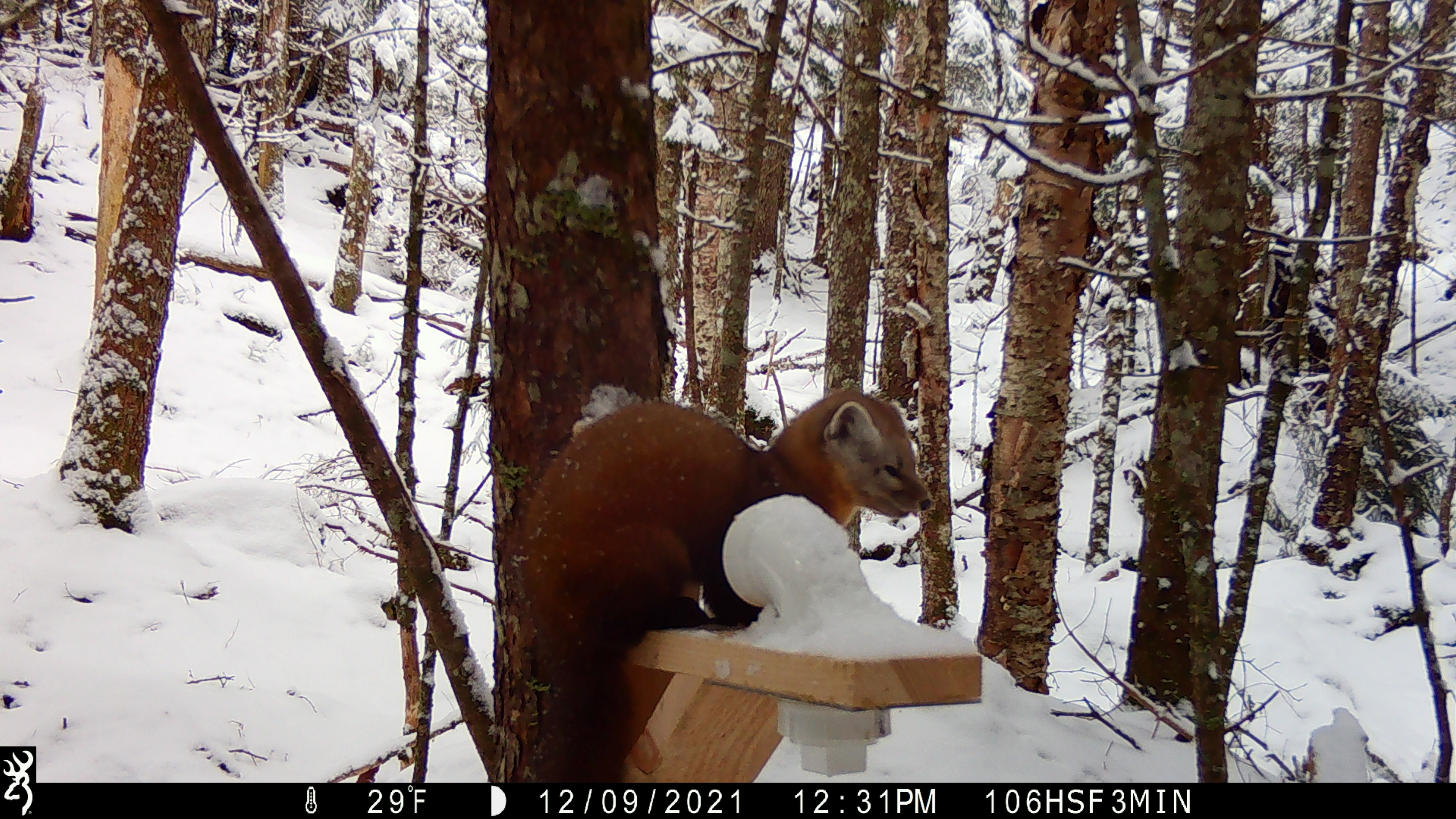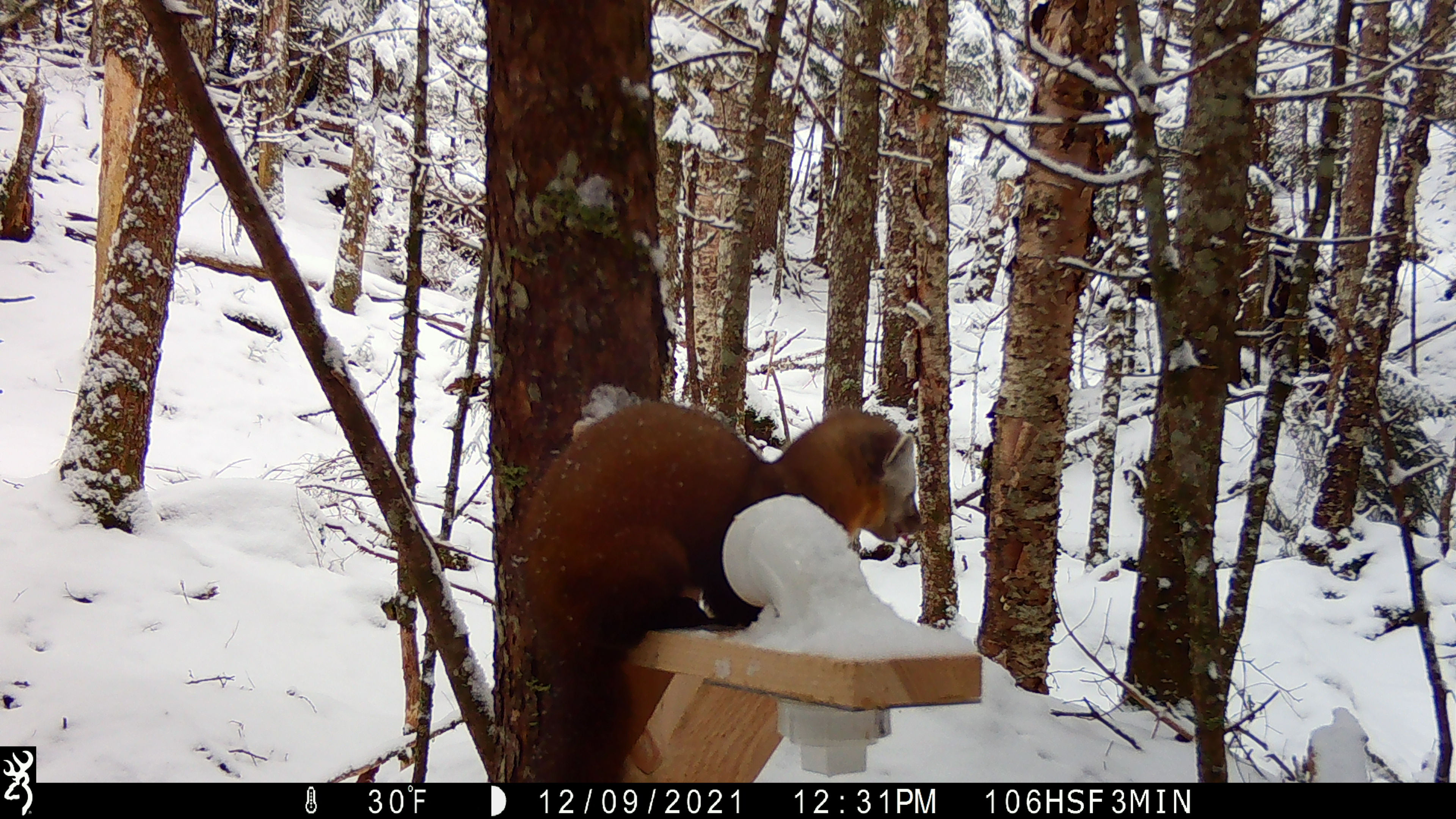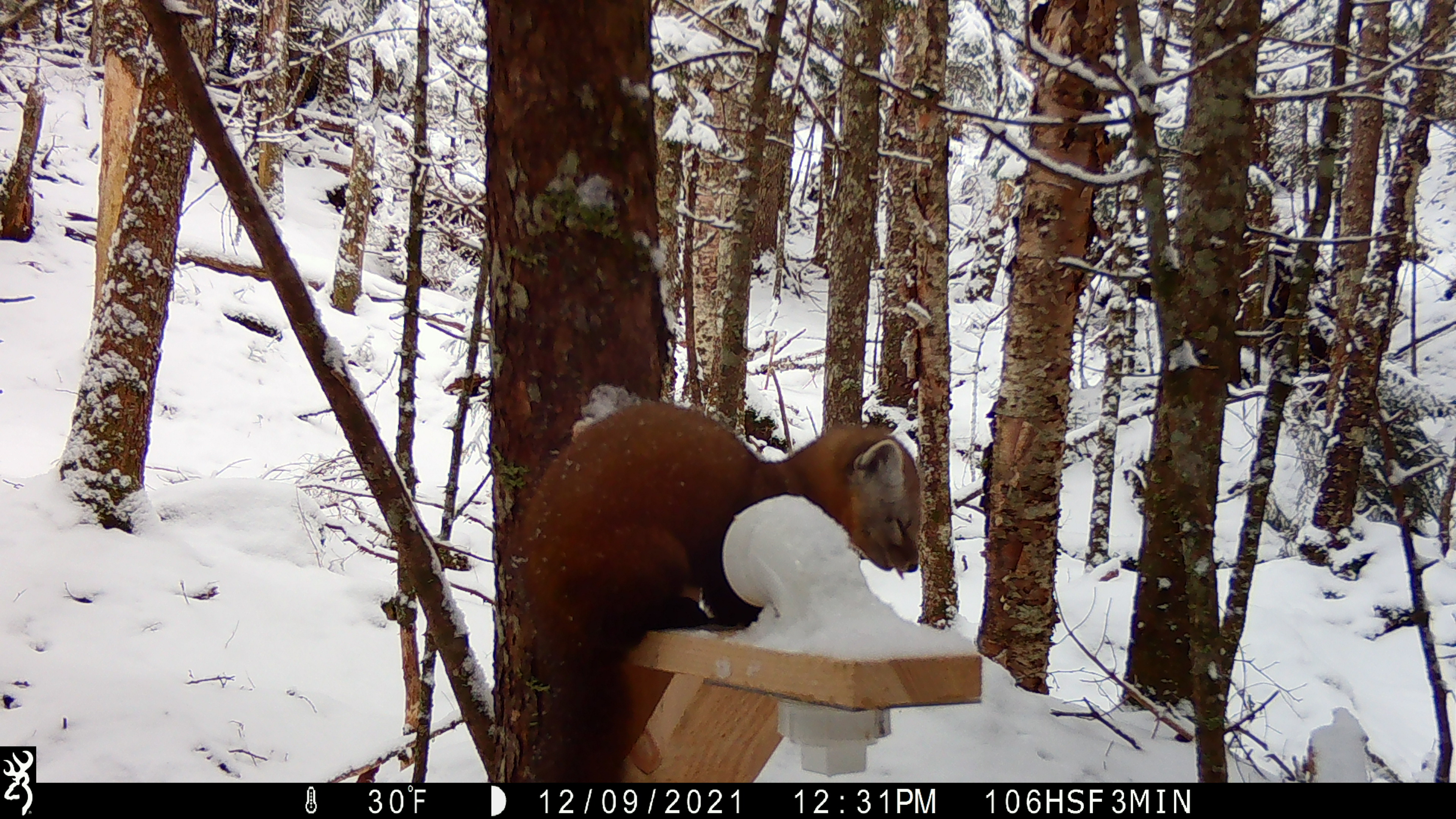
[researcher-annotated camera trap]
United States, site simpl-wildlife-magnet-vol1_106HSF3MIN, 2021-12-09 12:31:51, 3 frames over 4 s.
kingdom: Animalia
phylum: Chordata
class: Mammalia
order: Carnivora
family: Mustelidae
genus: Martes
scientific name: Martes americana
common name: american marten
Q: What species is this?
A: American marten (Martes americana).